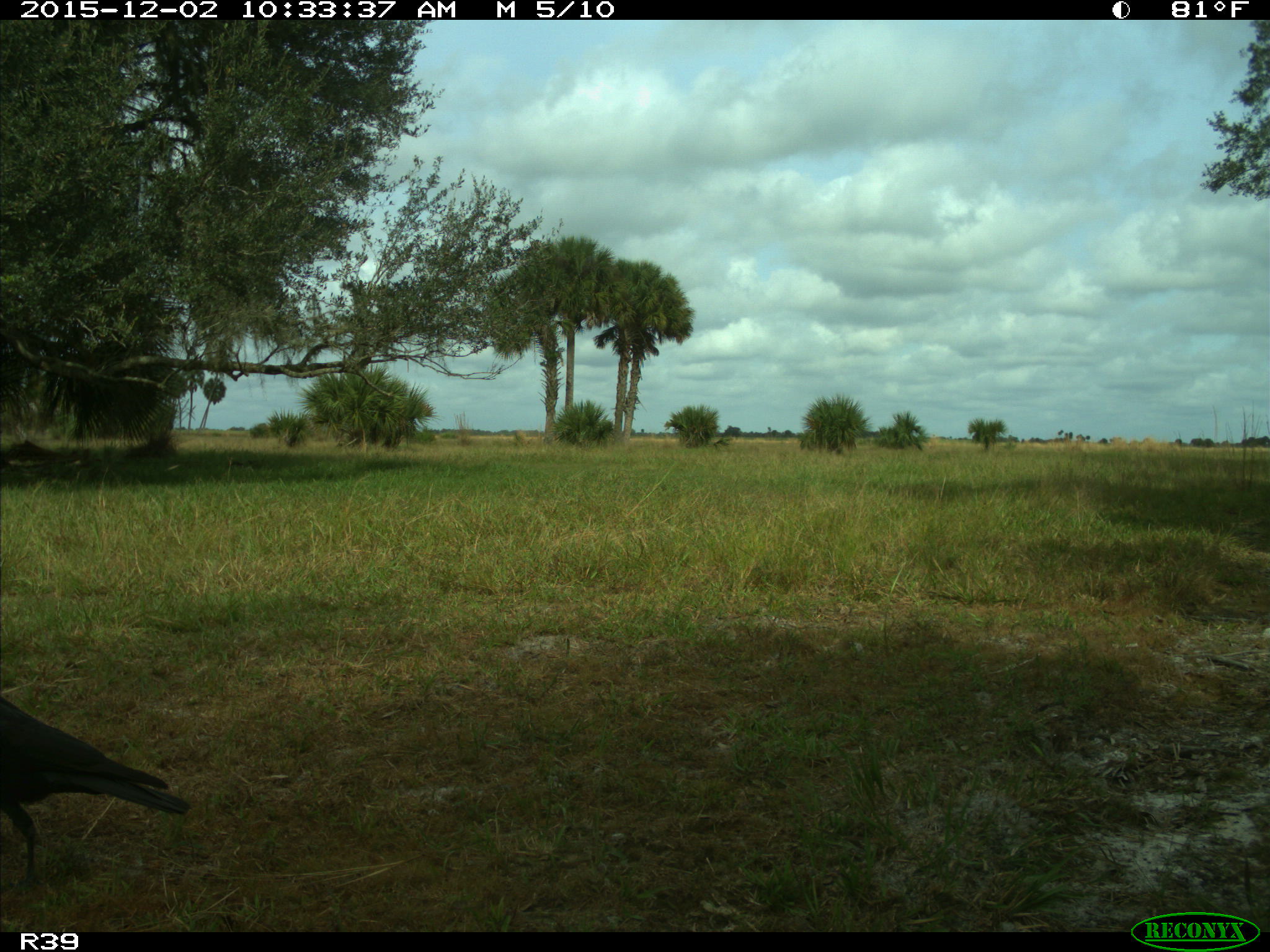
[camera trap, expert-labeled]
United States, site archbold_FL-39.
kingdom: Animalia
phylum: Chordata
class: Aves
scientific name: Aves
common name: birds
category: unidentified bird